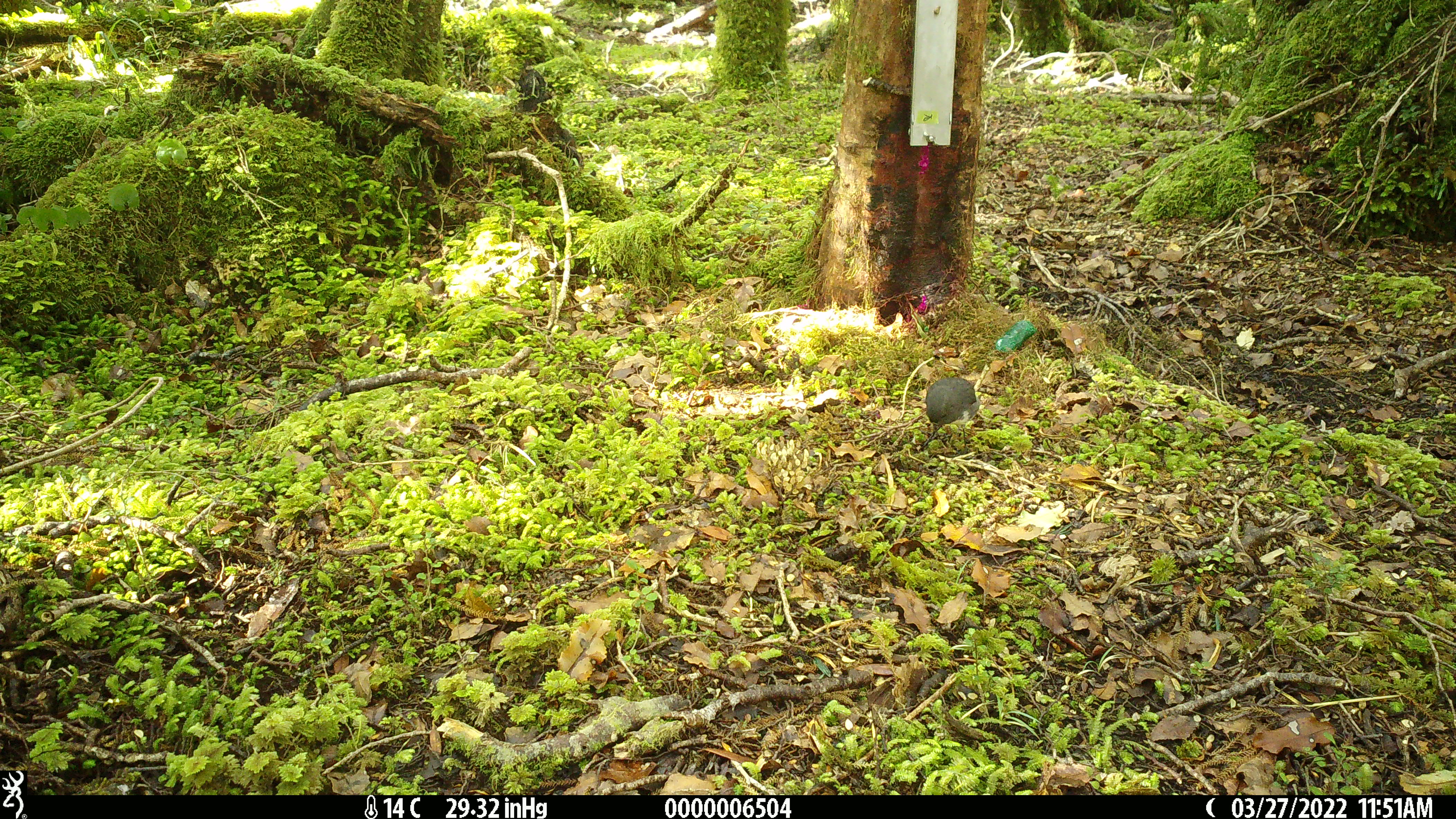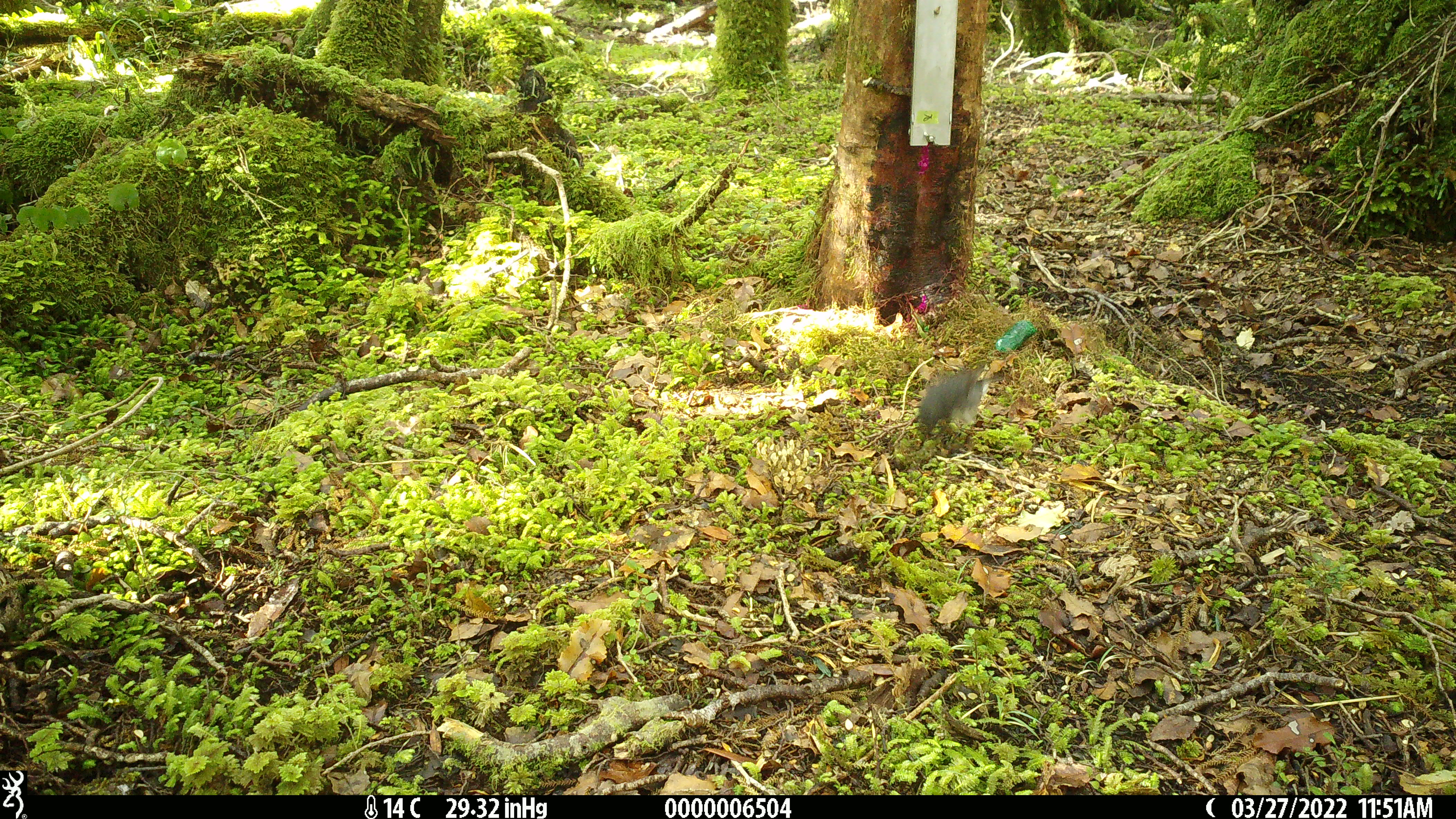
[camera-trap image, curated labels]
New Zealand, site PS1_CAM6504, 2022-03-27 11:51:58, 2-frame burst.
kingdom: Animalia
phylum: Chordata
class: Aves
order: Passeriformes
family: Petroicidae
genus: Petroica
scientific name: Petroica australis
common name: new zealand robin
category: robin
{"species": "robin (new zealand robin) (Petroica australis)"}